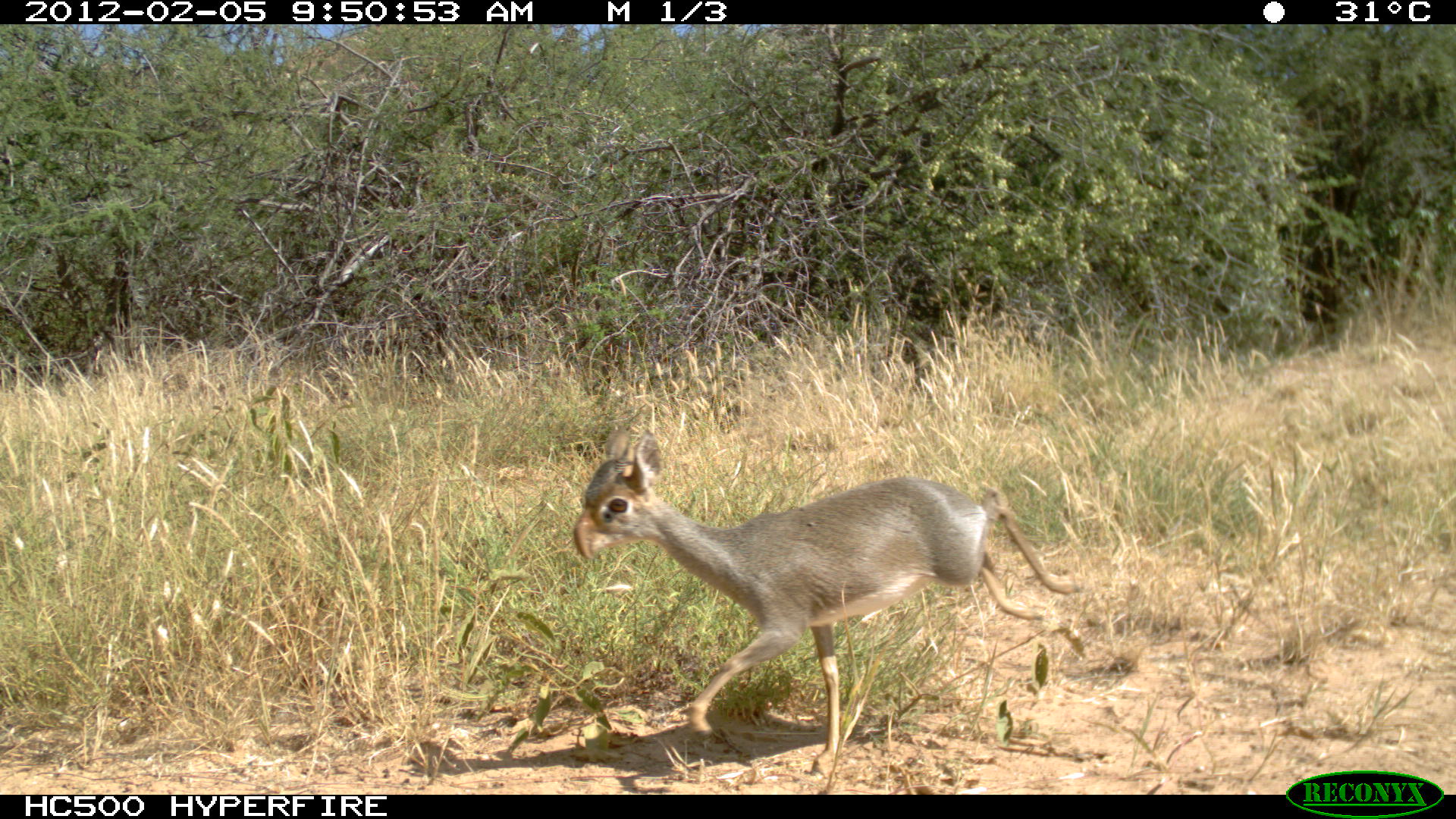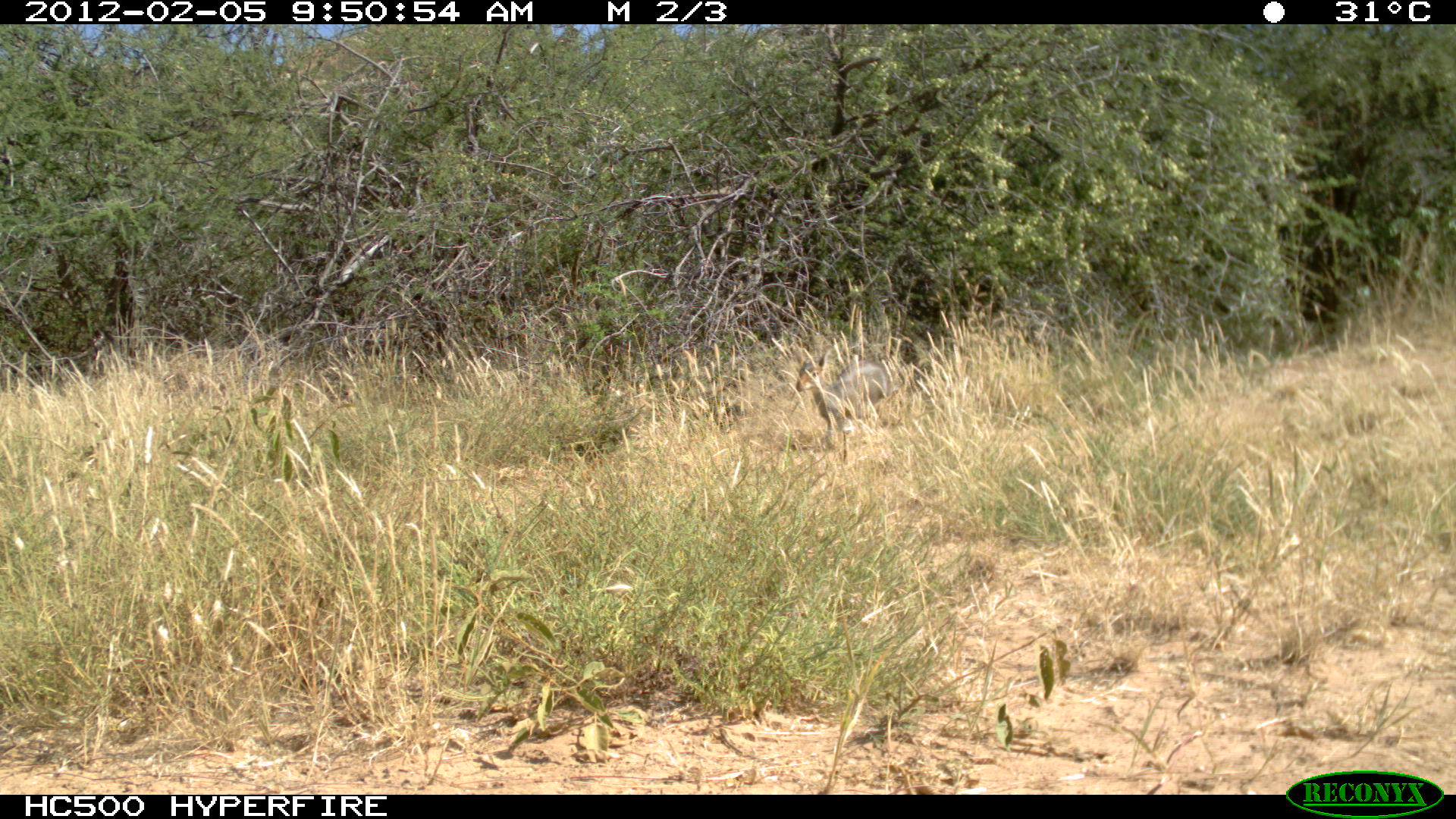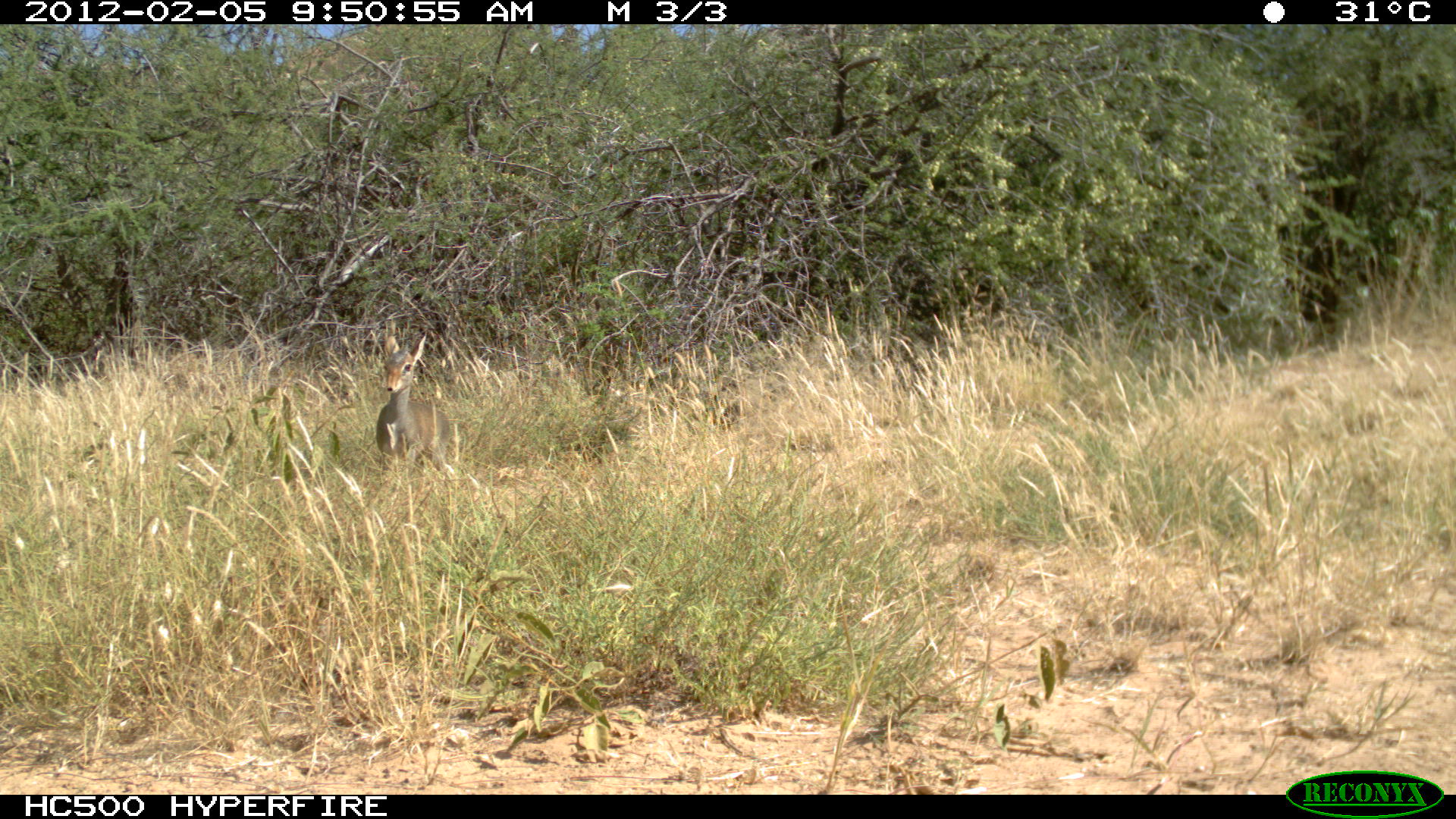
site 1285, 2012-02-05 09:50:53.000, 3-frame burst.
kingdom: Animalia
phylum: Chordata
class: Mammalia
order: Artiodactyla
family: Bovidae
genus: Madoqua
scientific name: Madoqua guentheri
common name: günther's dik-dik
Madoqua guentheri (günther's dik-dik), count 1.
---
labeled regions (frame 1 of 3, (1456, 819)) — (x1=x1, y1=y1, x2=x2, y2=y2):
madoqua guentheri: (x1=569, y1=418, x2=1089, y2=782)